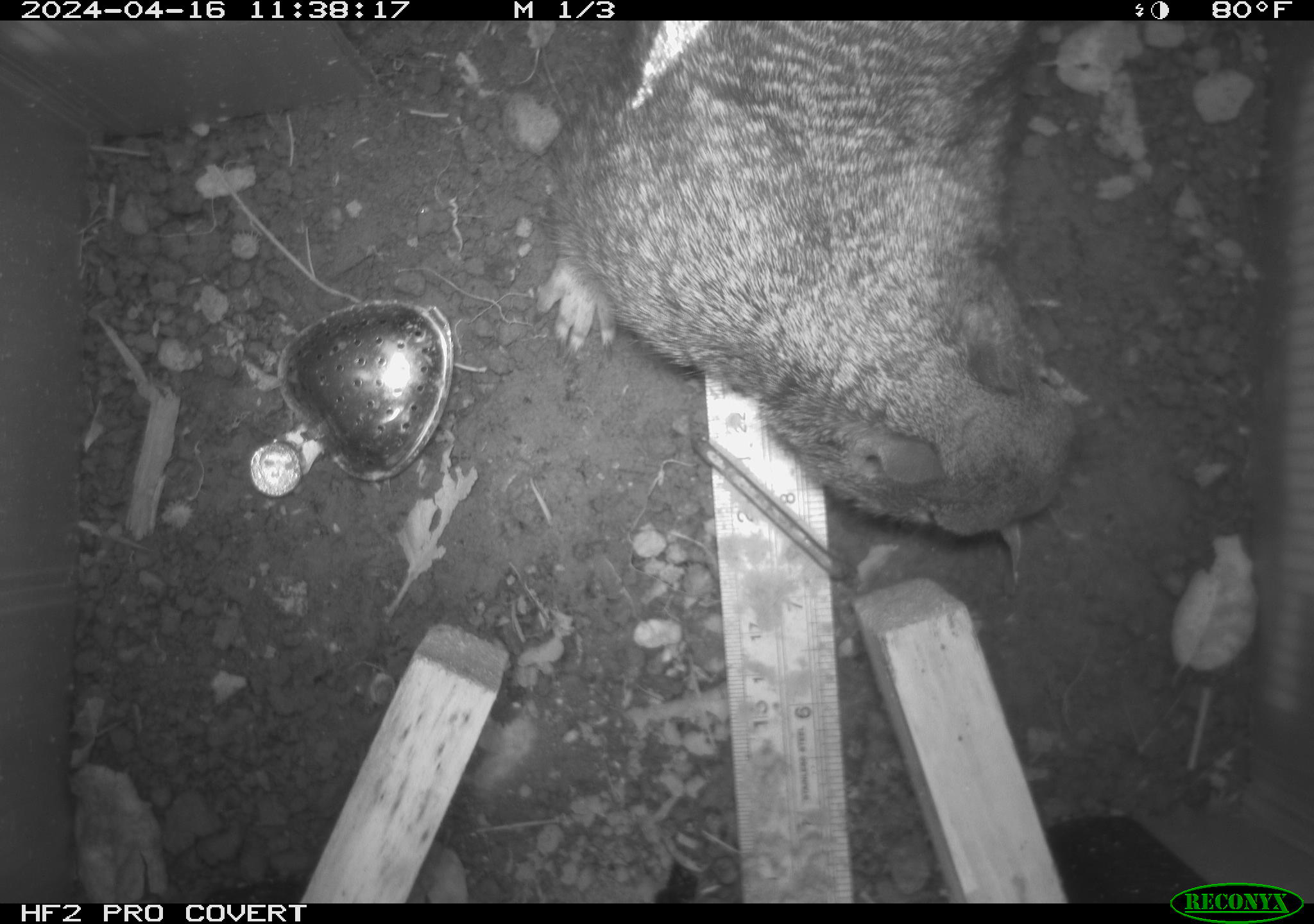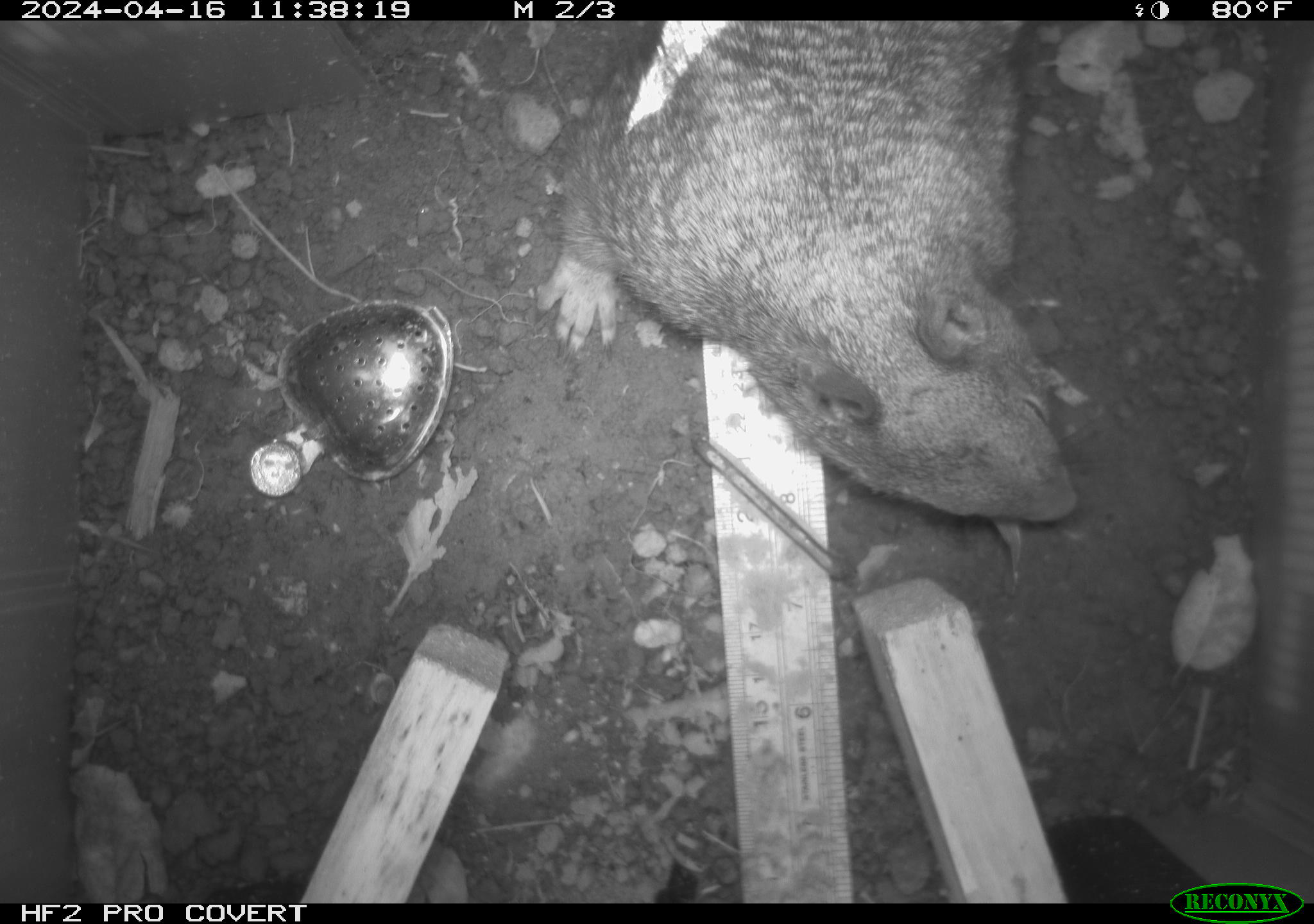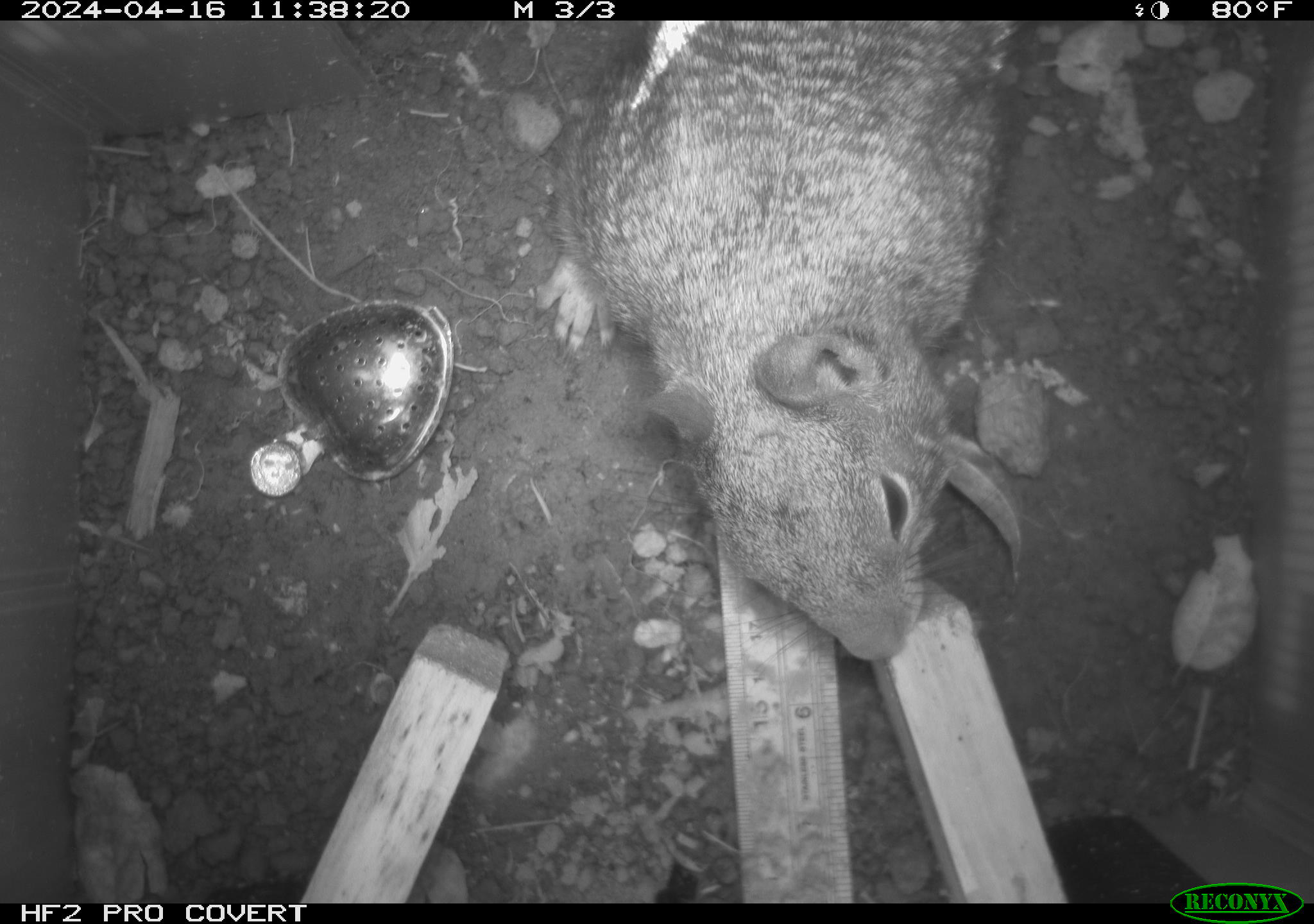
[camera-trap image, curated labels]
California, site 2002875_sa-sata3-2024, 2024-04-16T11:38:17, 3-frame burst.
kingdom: Animalia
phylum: Chordata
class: Mammalia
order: Rodentia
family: Sciuridae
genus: Otospermophilus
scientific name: Otospermophilus beecheyi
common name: california ground squirrel